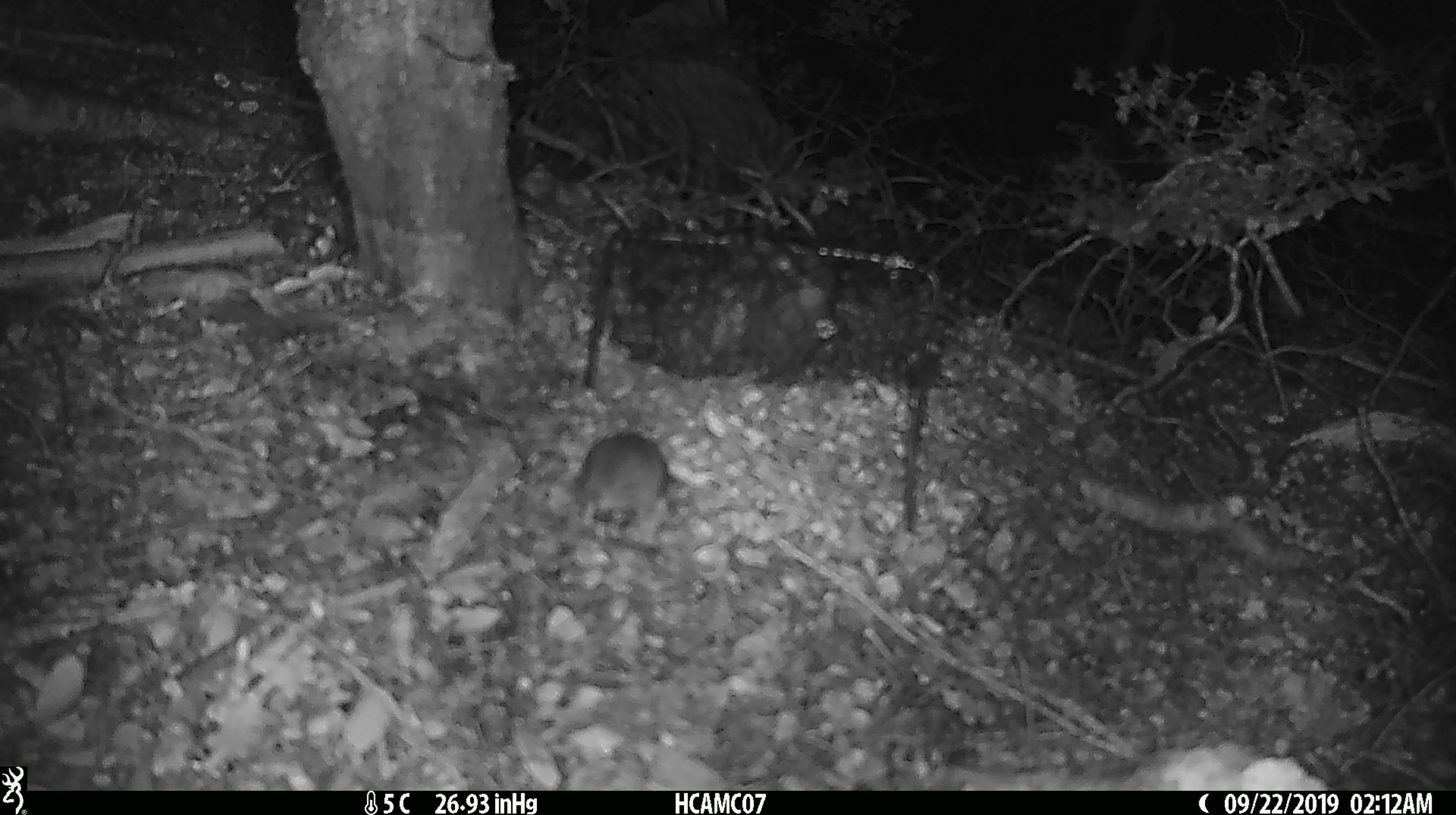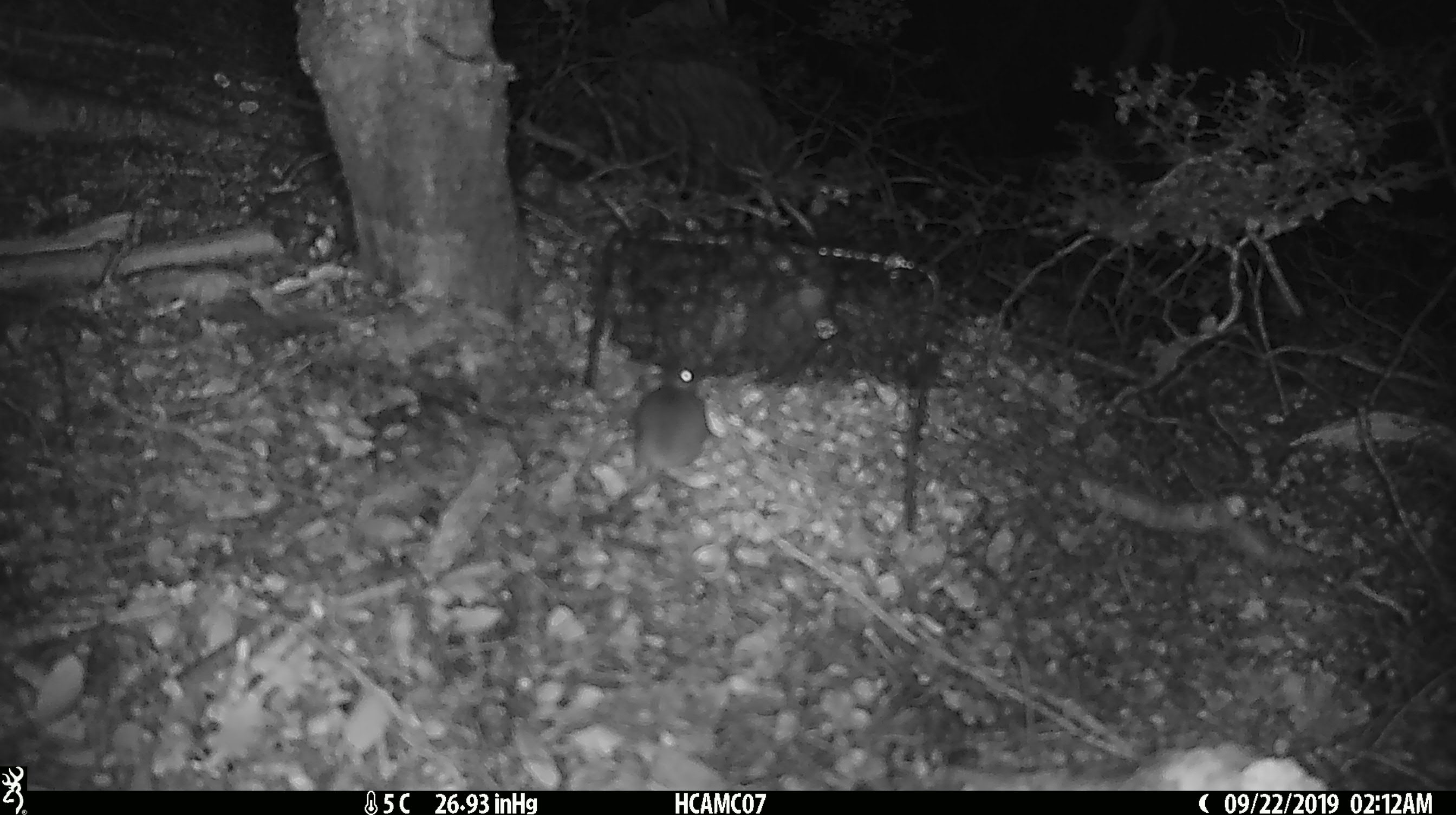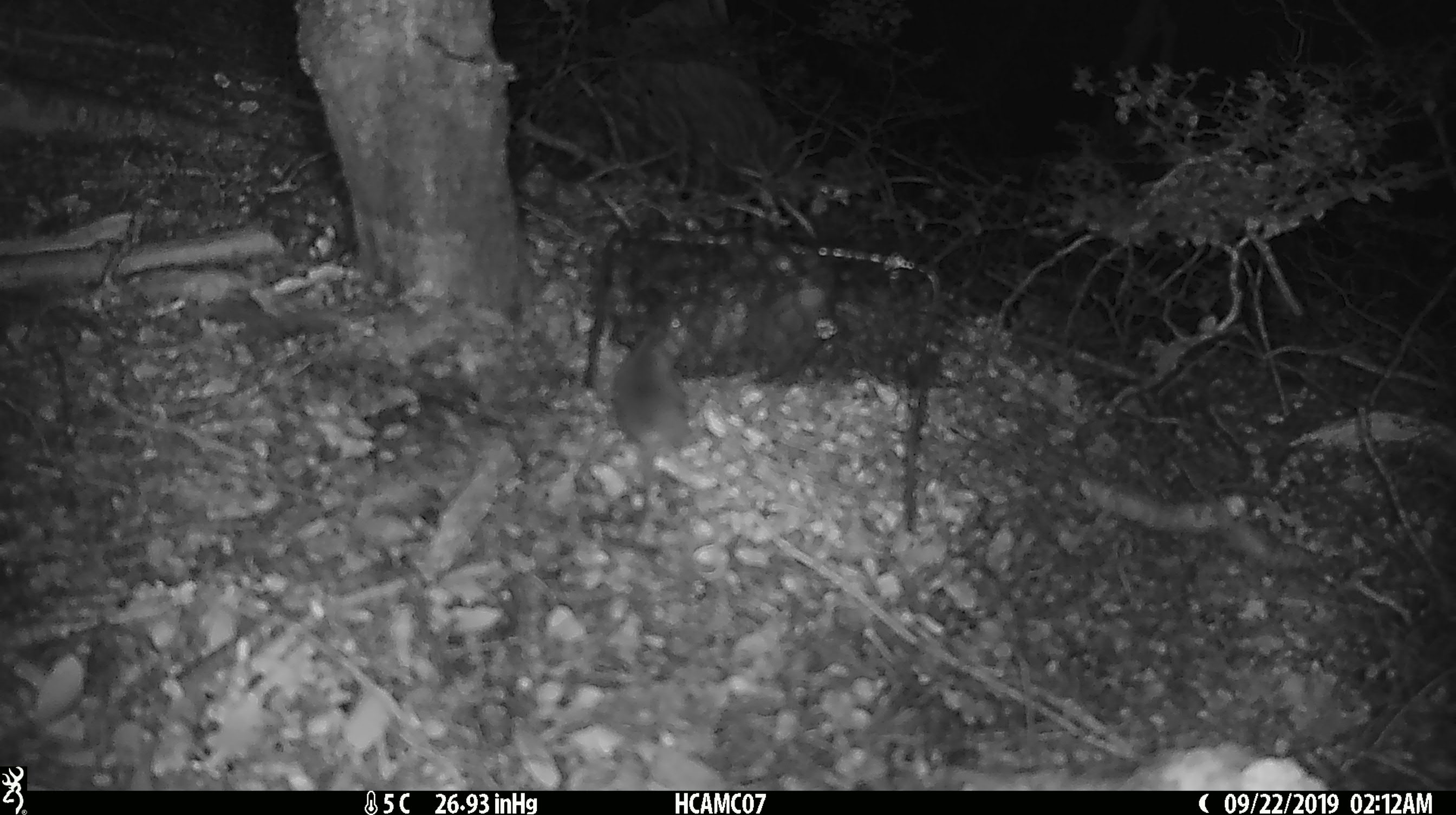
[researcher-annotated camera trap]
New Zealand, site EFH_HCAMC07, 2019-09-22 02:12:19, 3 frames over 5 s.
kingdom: Animalia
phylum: Chordata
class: Mammalia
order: Rodentia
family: Muridae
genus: Mus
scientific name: Mus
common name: mouse